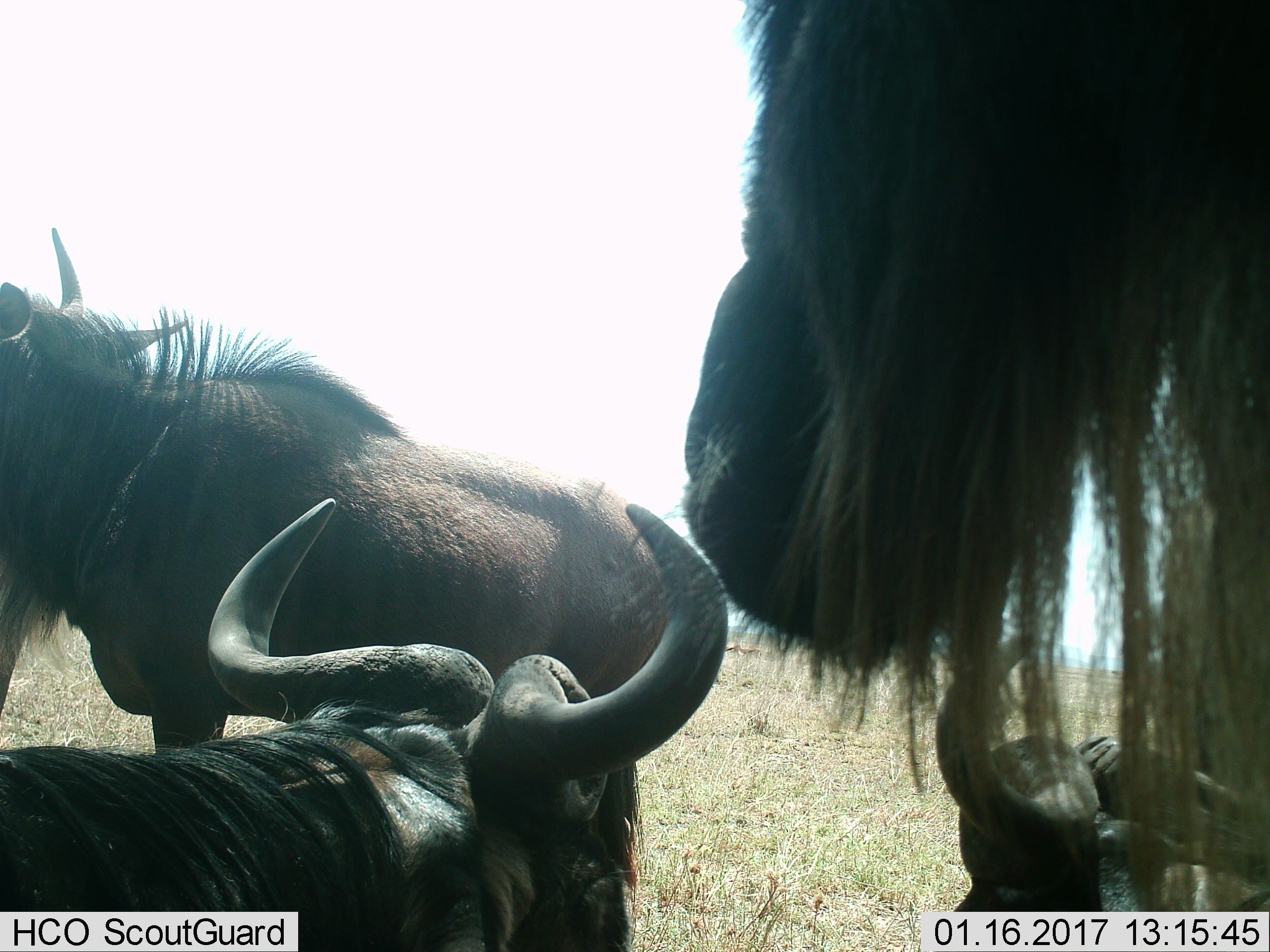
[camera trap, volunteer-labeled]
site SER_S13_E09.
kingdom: Animalia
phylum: Chordata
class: Mammalia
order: Artiodactyla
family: Bovidae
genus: Connochaetes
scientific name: Connochaetes taurinus taurinus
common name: blue wildebeest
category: wildebeestblue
Wildebeestblue (blue wildebeest) (Connochaetes taurinus taurinus), count 4. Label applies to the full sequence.